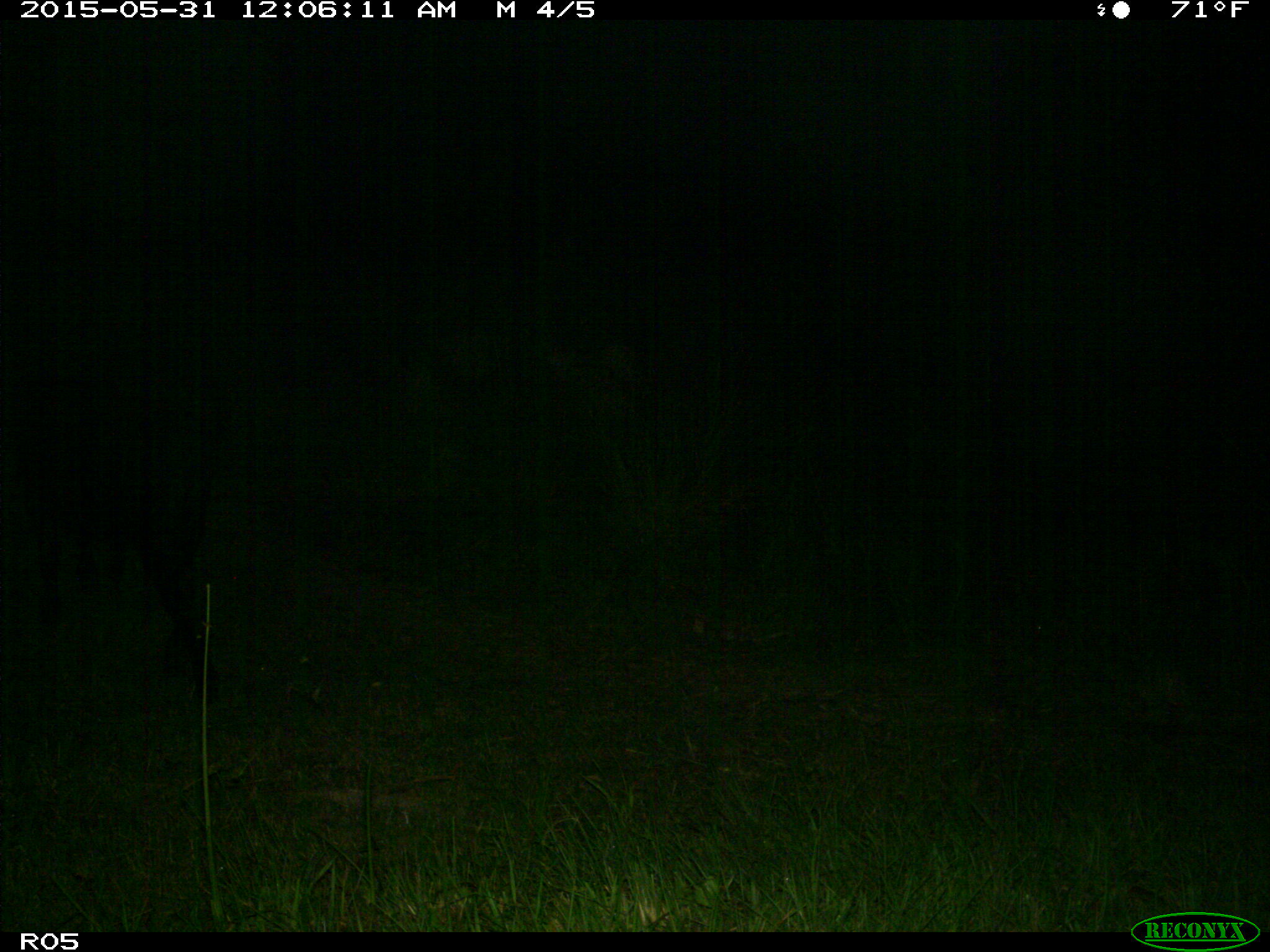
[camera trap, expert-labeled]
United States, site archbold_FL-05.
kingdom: Animalia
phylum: Chordata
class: Mammalia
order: Artiodactyla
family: Bovidae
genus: Bos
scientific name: Bos taurus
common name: domestic cow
Bos taurus (domestic cow).